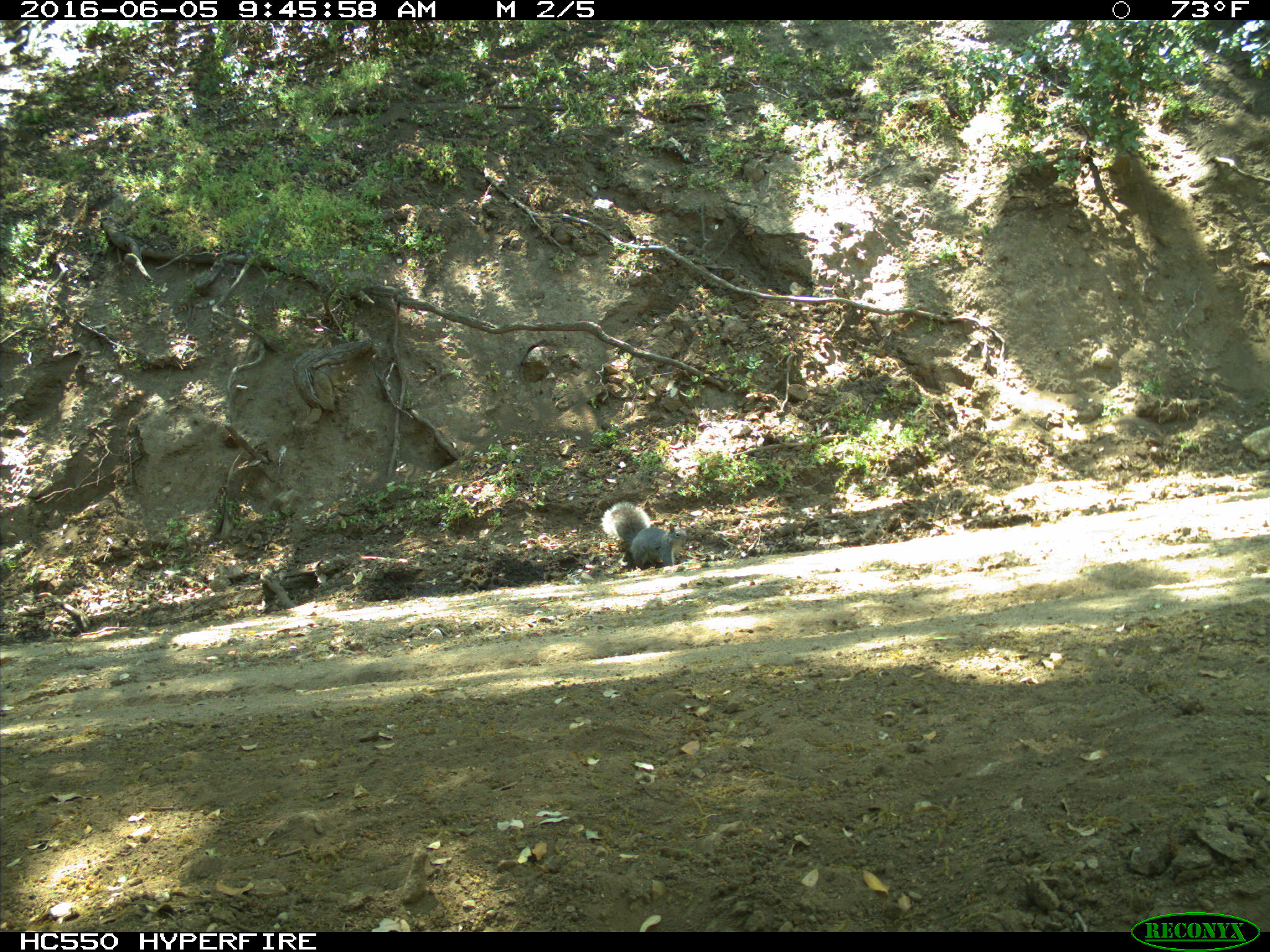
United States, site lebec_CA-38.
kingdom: Animalia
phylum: Chordata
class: Mammalia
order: Rodentia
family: Sciuridae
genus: Sciurus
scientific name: Sciurus carolinensis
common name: eastern gray squirrel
Sciurus carolinensis (eastern gray squirrel).